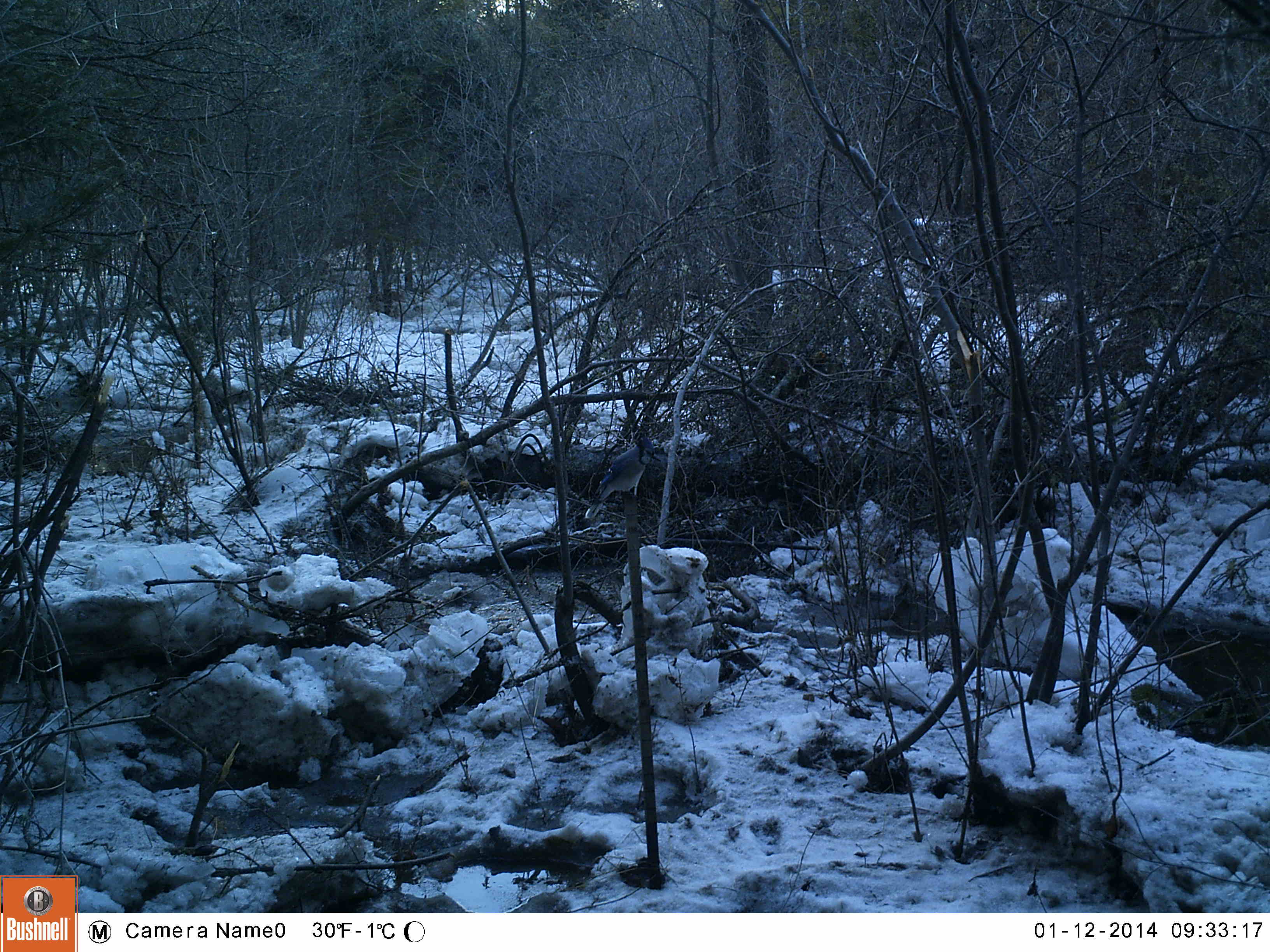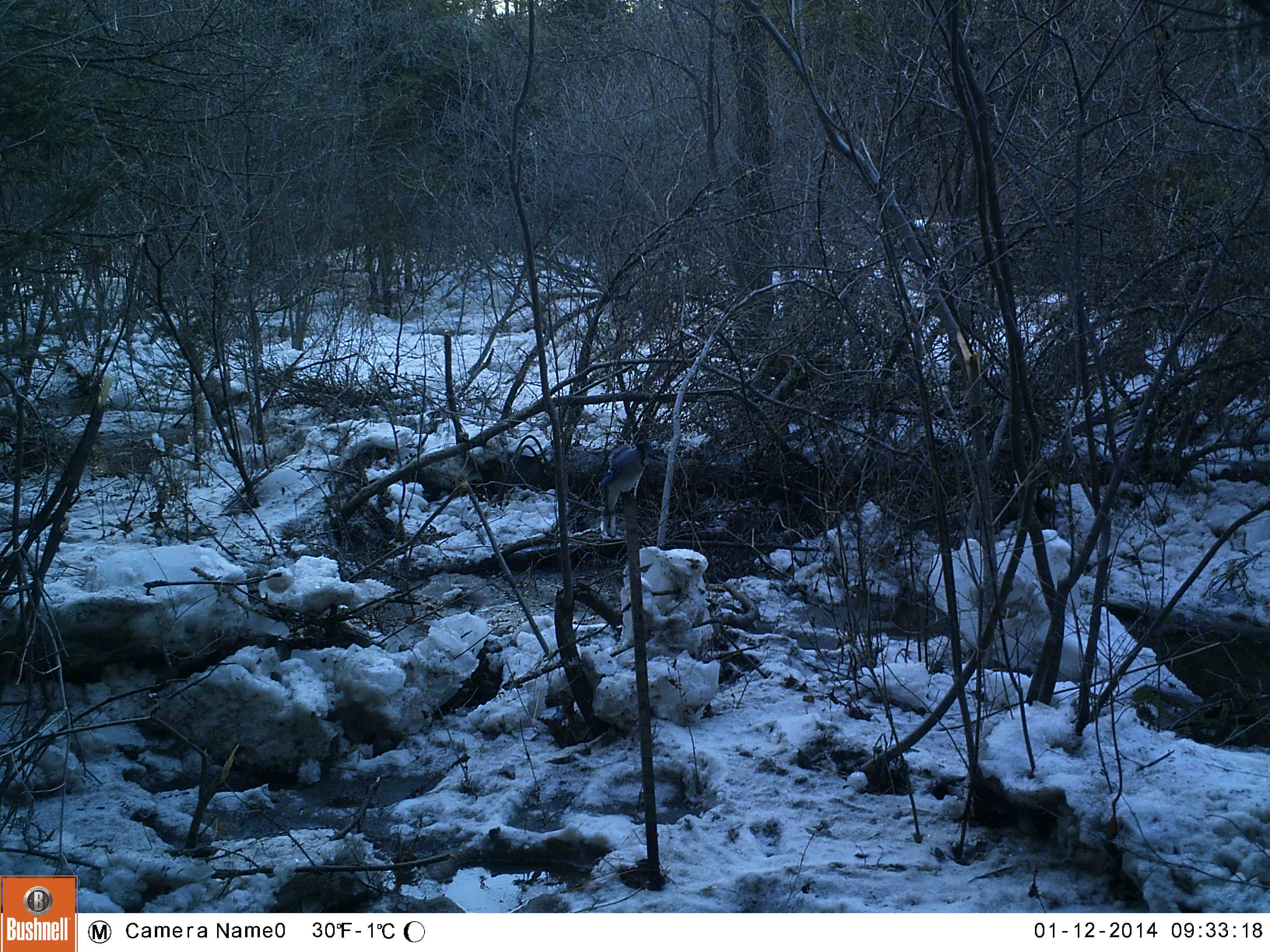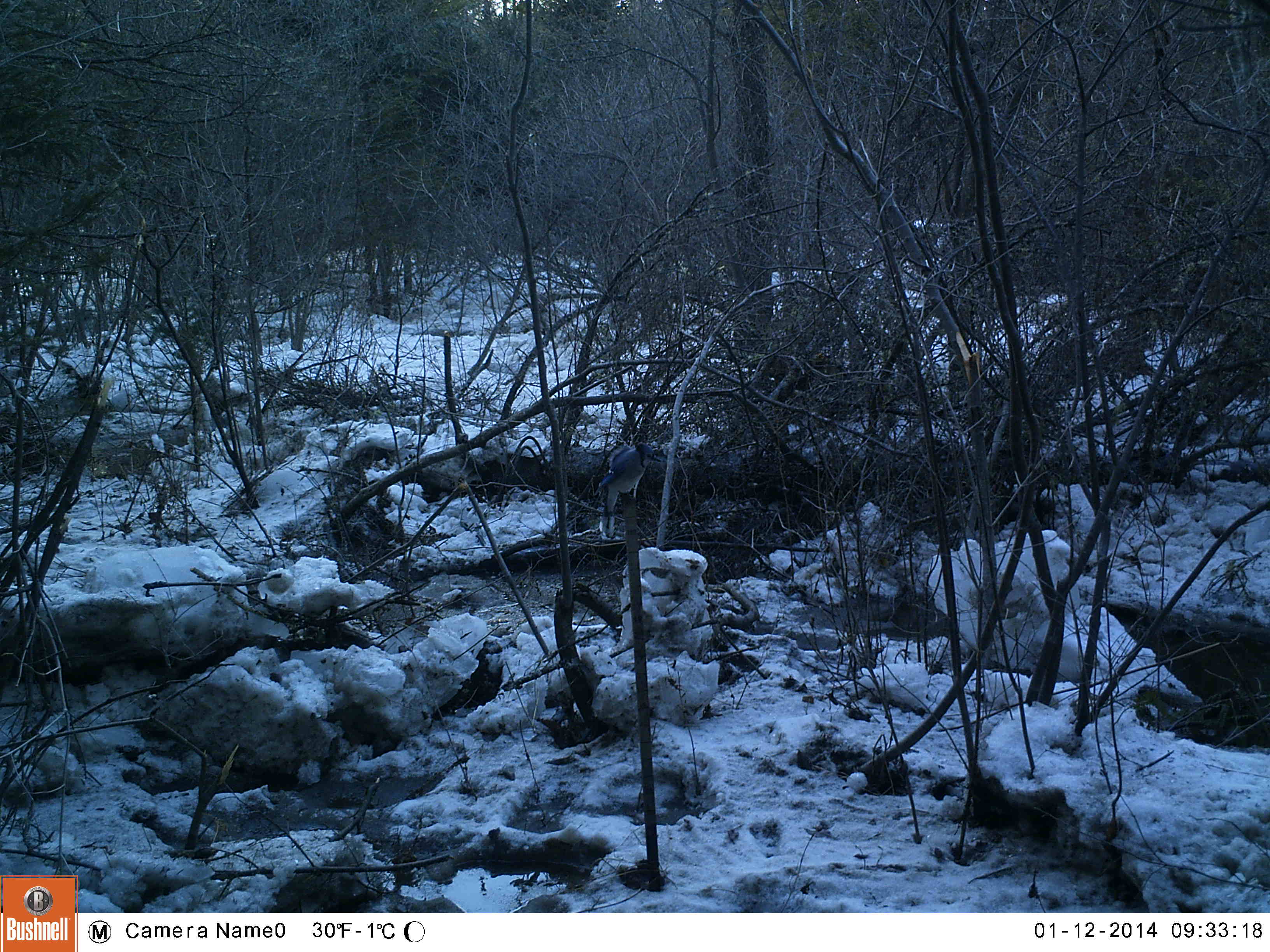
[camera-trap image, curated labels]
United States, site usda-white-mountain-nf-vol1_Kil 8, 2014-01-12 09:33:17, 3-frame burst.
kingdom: Animalia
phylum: Chordata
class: Aves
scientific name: Aves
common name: bird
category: bird sp.